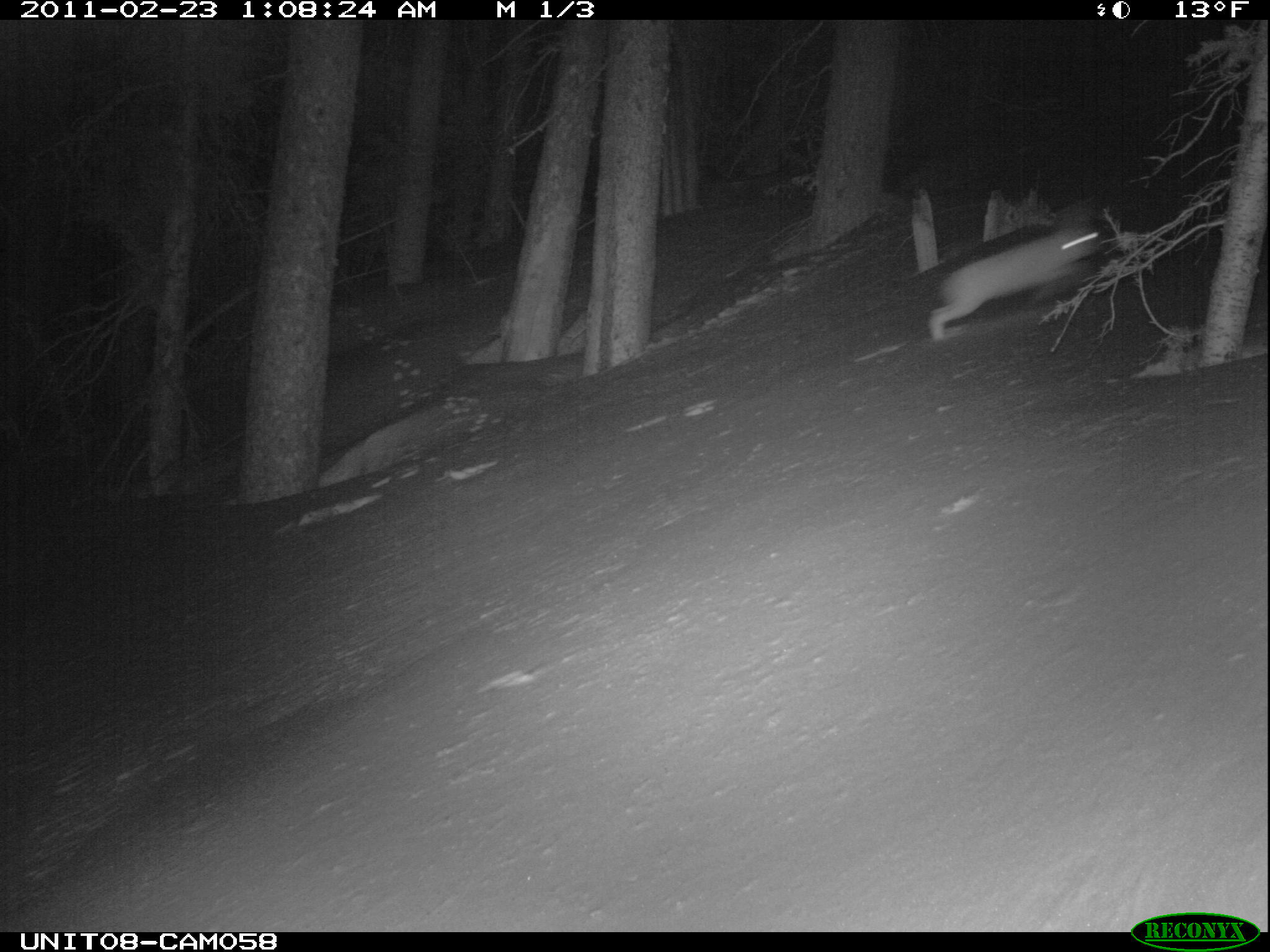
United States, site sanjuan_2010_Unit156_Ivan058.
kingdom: Animalia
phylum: Chordata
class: Mammalia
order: Lagomorpha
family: Leporidae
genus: Lepus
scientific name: Lepus americanus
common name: snowshoe hare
Lepus americanus (snowshoe hare).